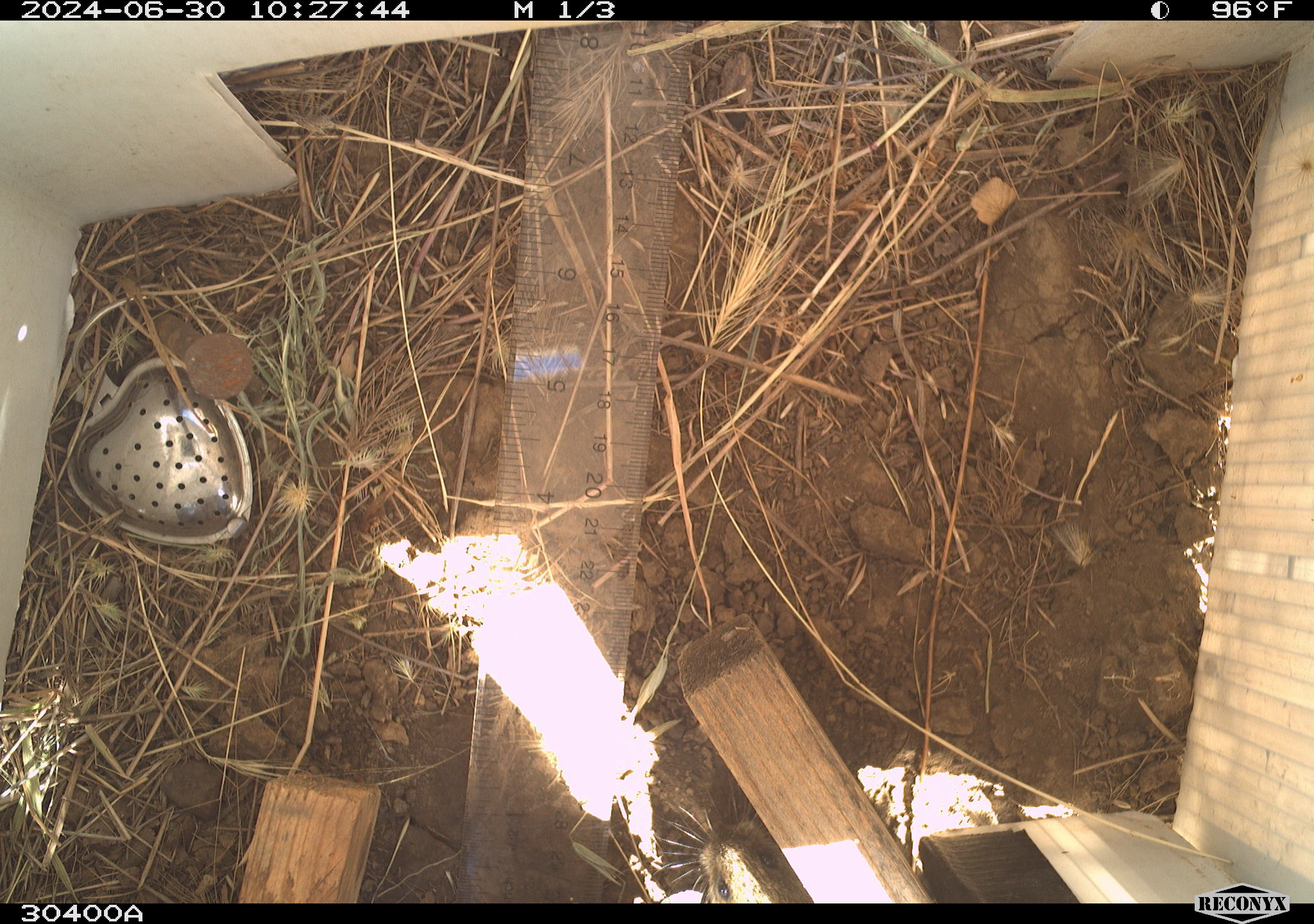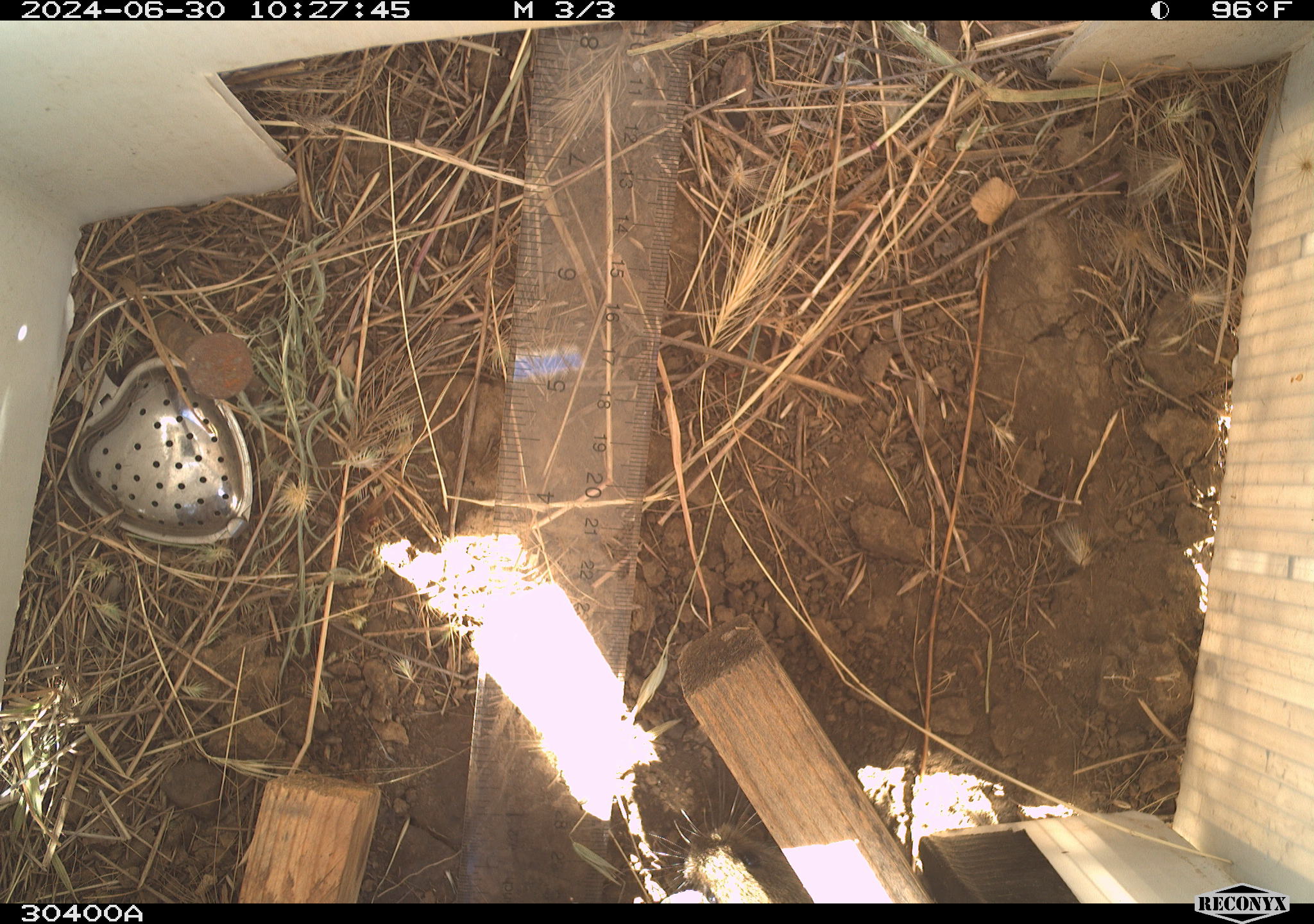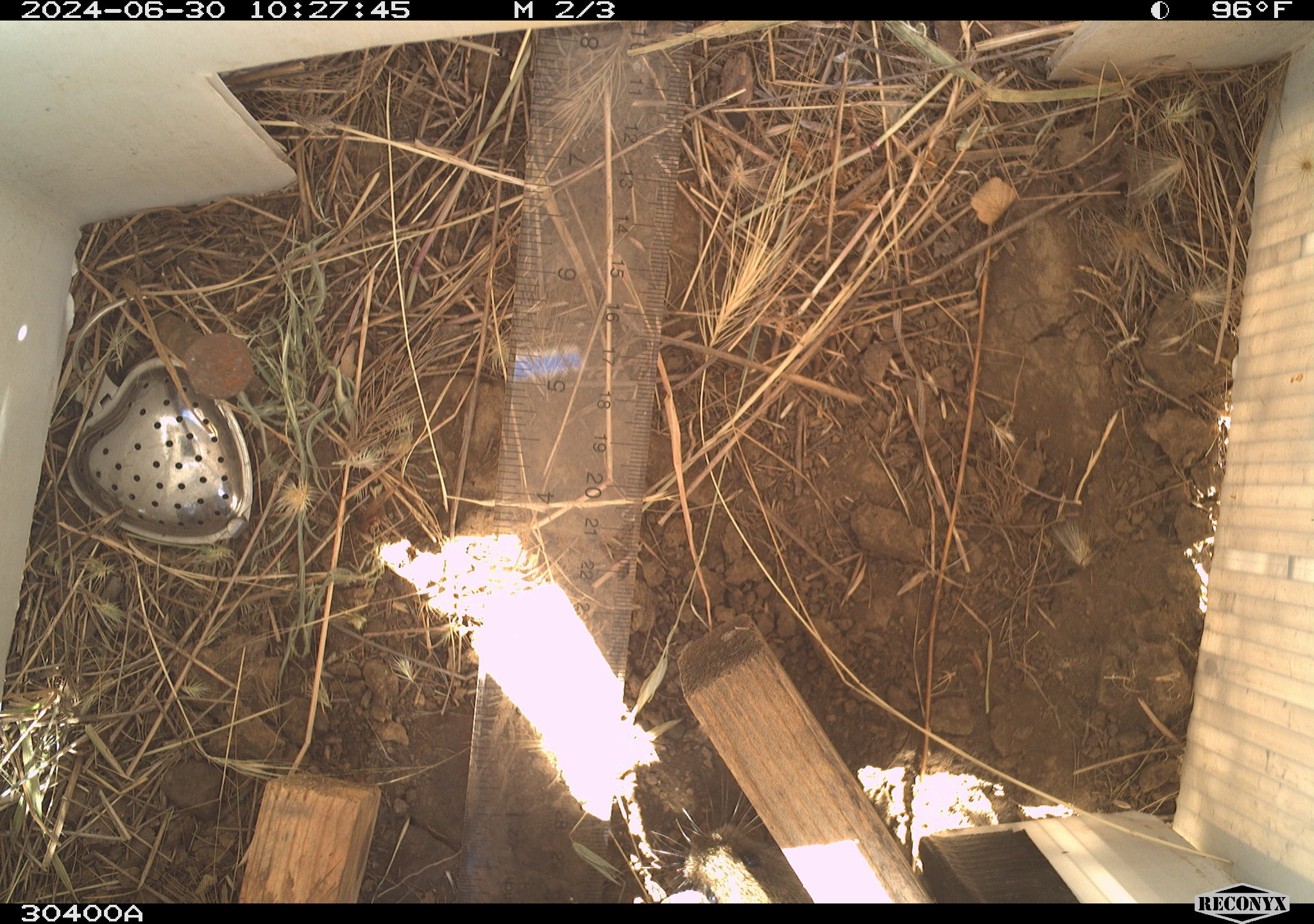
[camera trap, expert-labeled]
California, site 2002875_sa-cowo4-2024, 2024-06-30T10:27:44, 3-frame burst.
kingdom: Animalia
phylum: Chordata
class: Mammalia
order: Rodentia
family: Cricetidae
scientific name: Arvicolinae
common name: voles, lemmings, and muskrats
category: arvicolinae subfamily